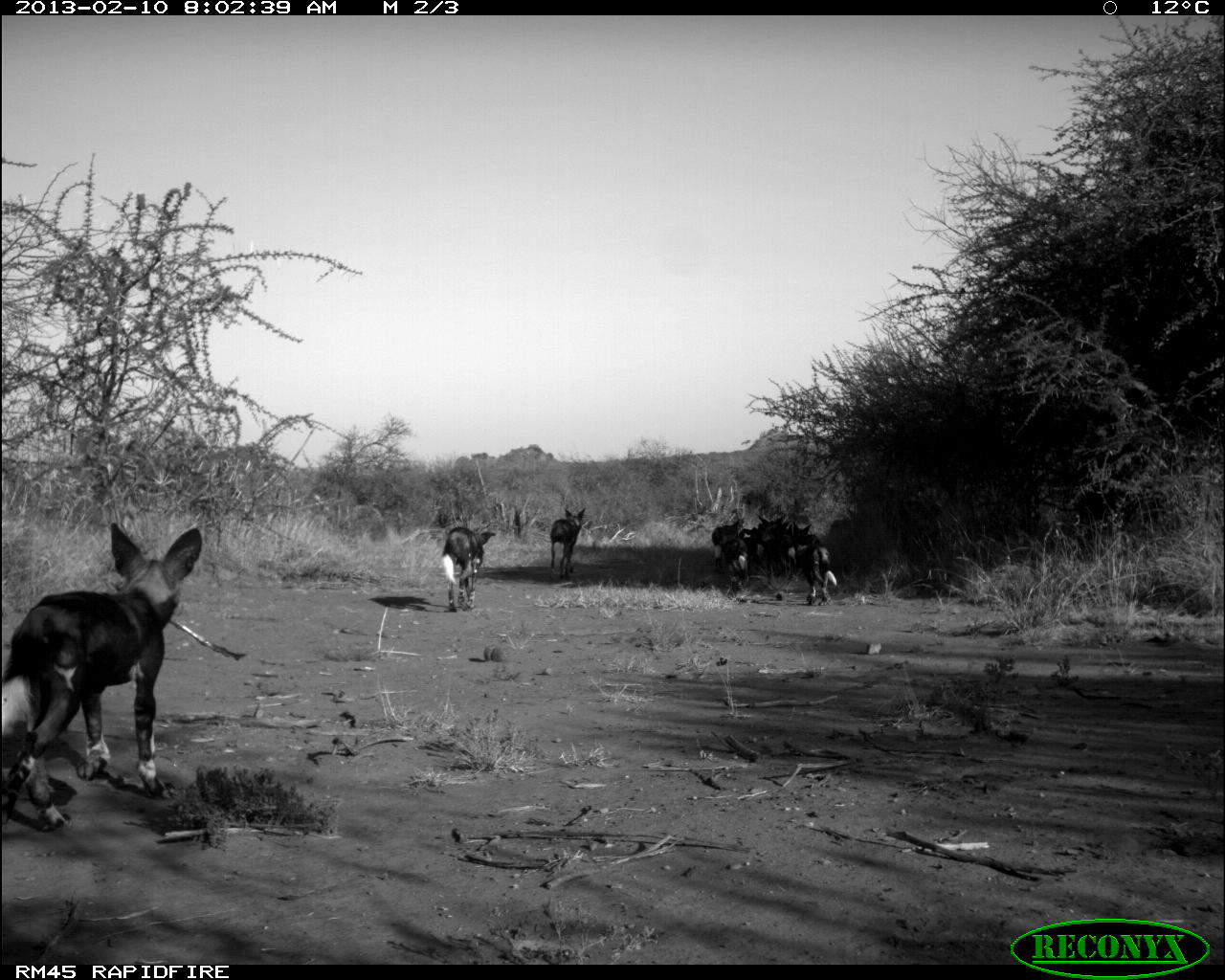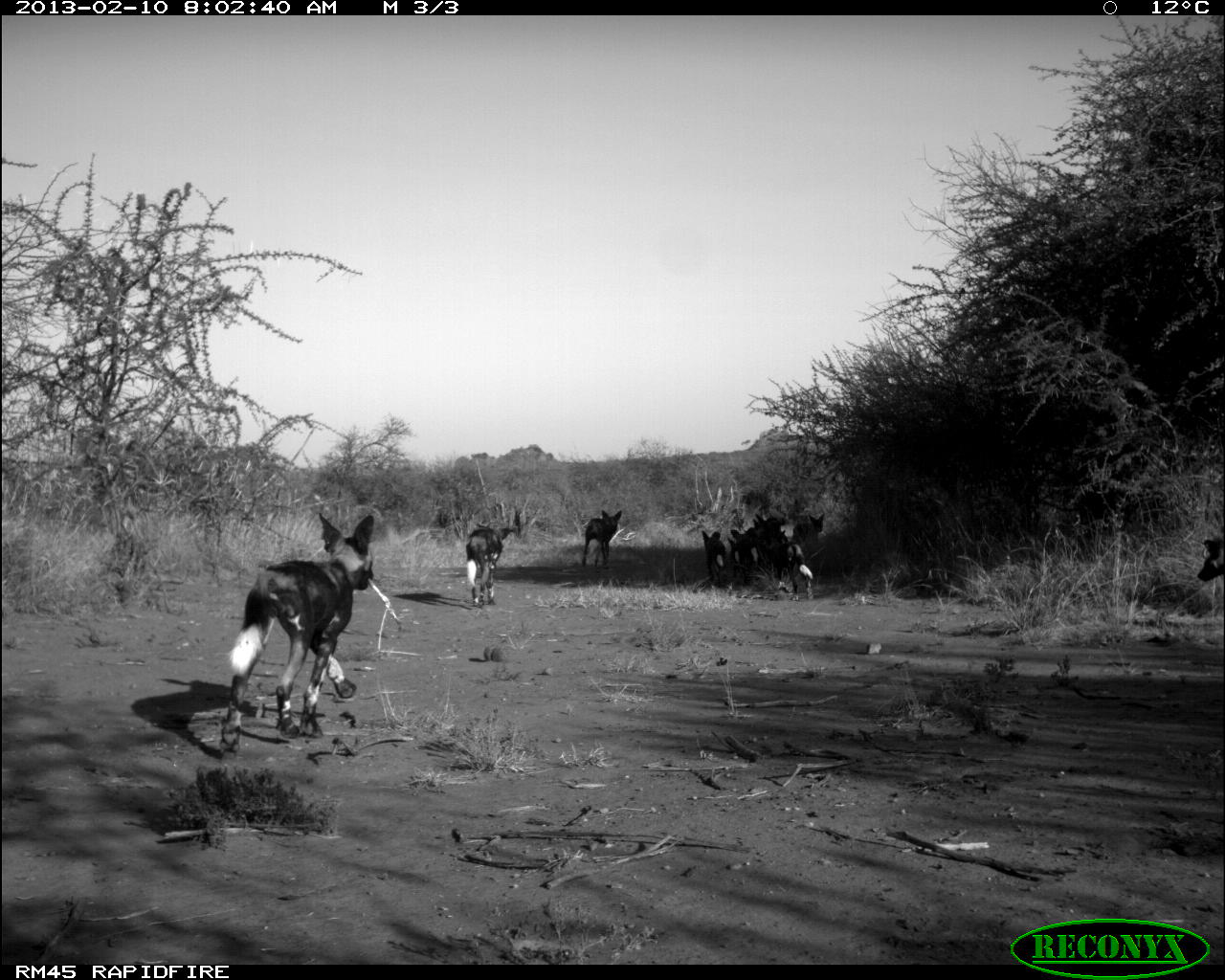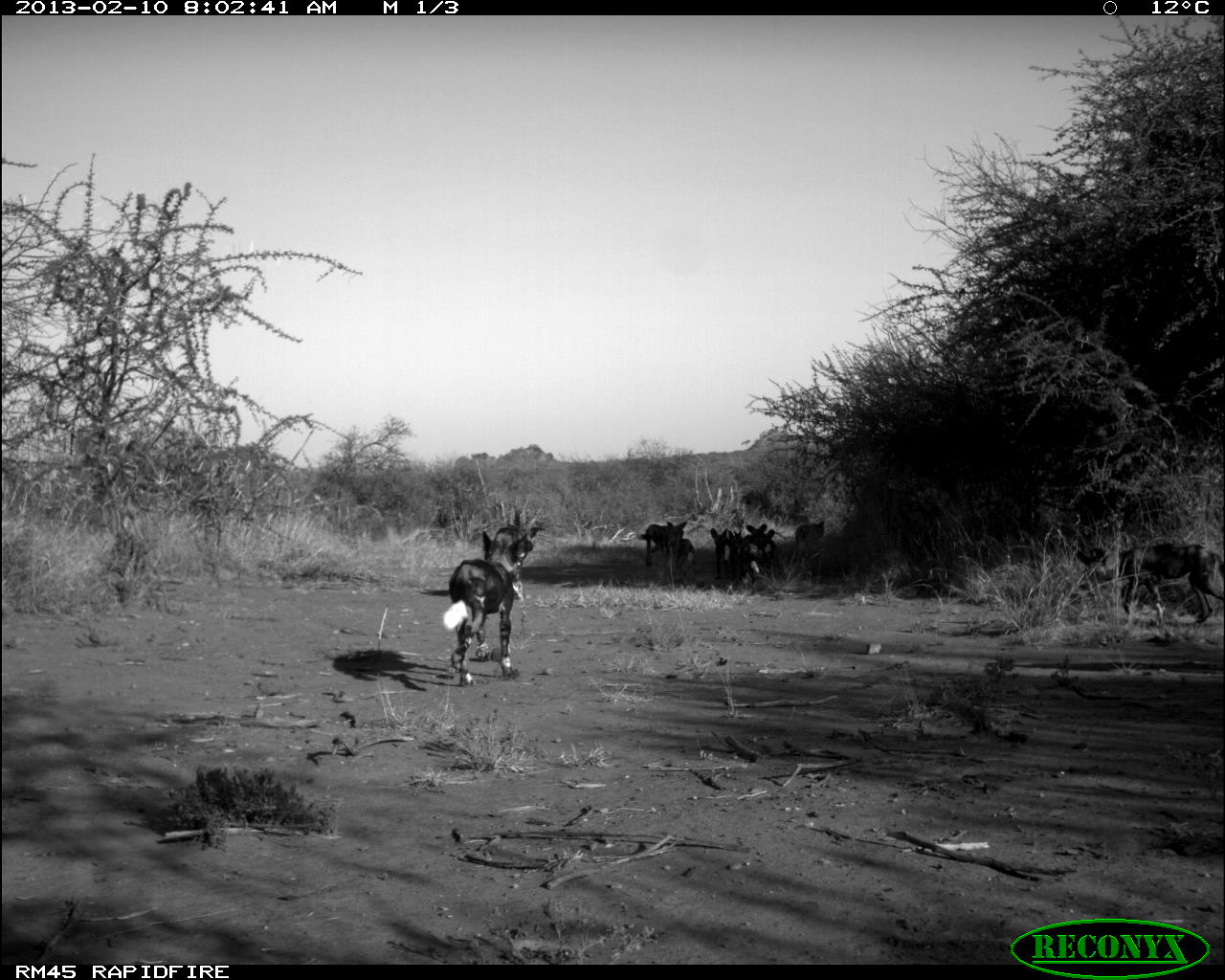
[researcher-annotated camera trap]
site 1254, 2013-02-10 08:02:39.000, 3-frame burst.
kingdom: Animalia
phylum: Chordata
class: Mammalia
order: Carnivora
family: Canidae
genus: Lycaon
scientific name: Lycaon pictus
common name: african wild dog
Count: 13.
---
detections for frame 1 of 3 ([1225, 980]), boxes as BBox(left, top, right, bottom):
lycaon pictus: BBox(0, 515, 200, 834); BBox(440, 527, 496, 610); BBox(550, 507, 585, 580); BBox(797, 531, 832, 602); BBox(711, 517, 741, 572); BBox(722, 537, 750, 594); BBox(759, 533, 793, 579); BBox(754, 512, 785, 532); BBox(791, 521, 812, 540)